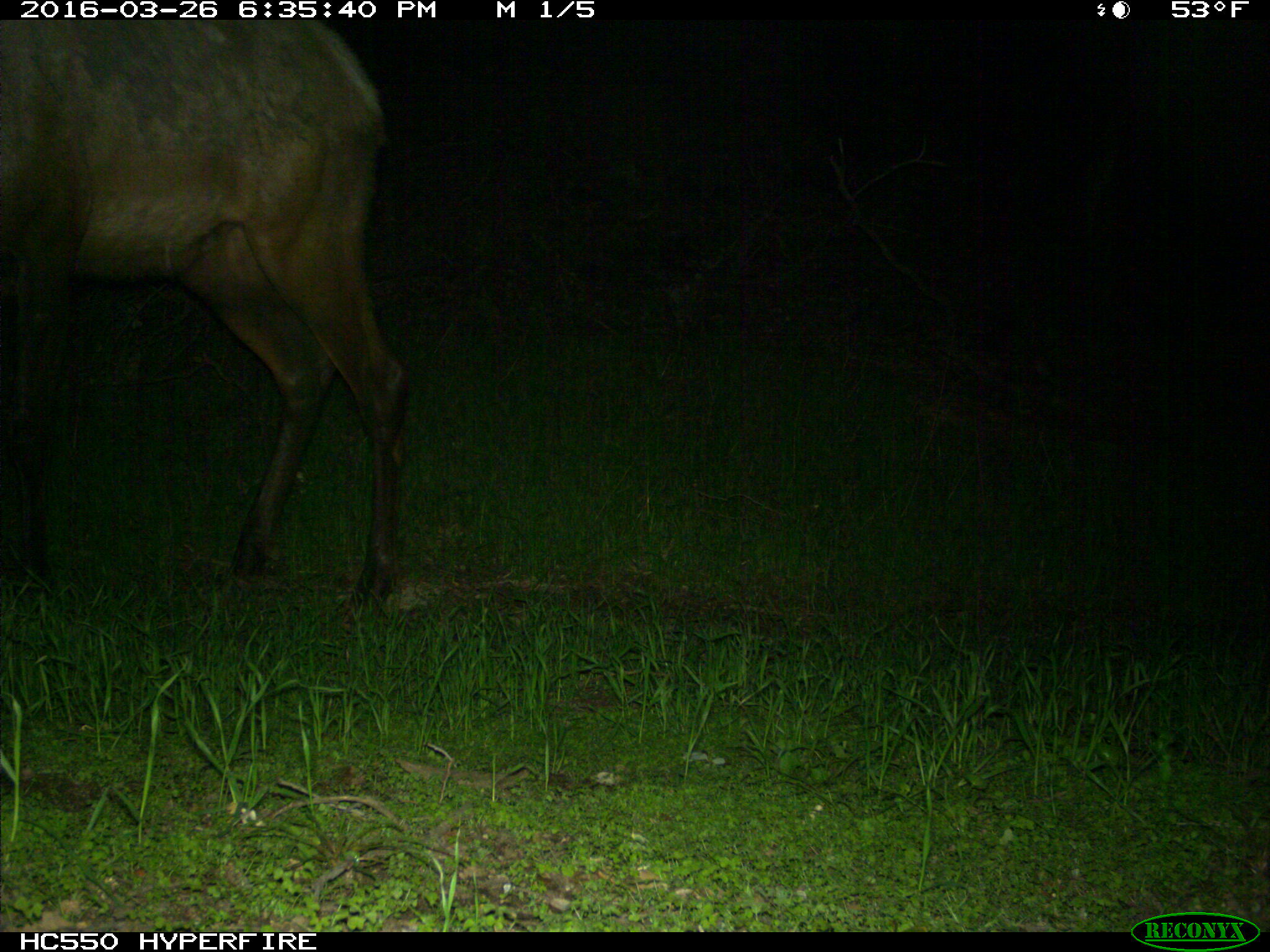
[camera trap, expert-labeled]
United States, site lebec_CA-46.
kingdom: Animalia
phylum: Chordata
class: Mammalia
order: Artiodactyla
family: Cervidae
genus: Cervus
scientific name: Cervus canadensis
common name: elk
Cervus canadensis (elk).